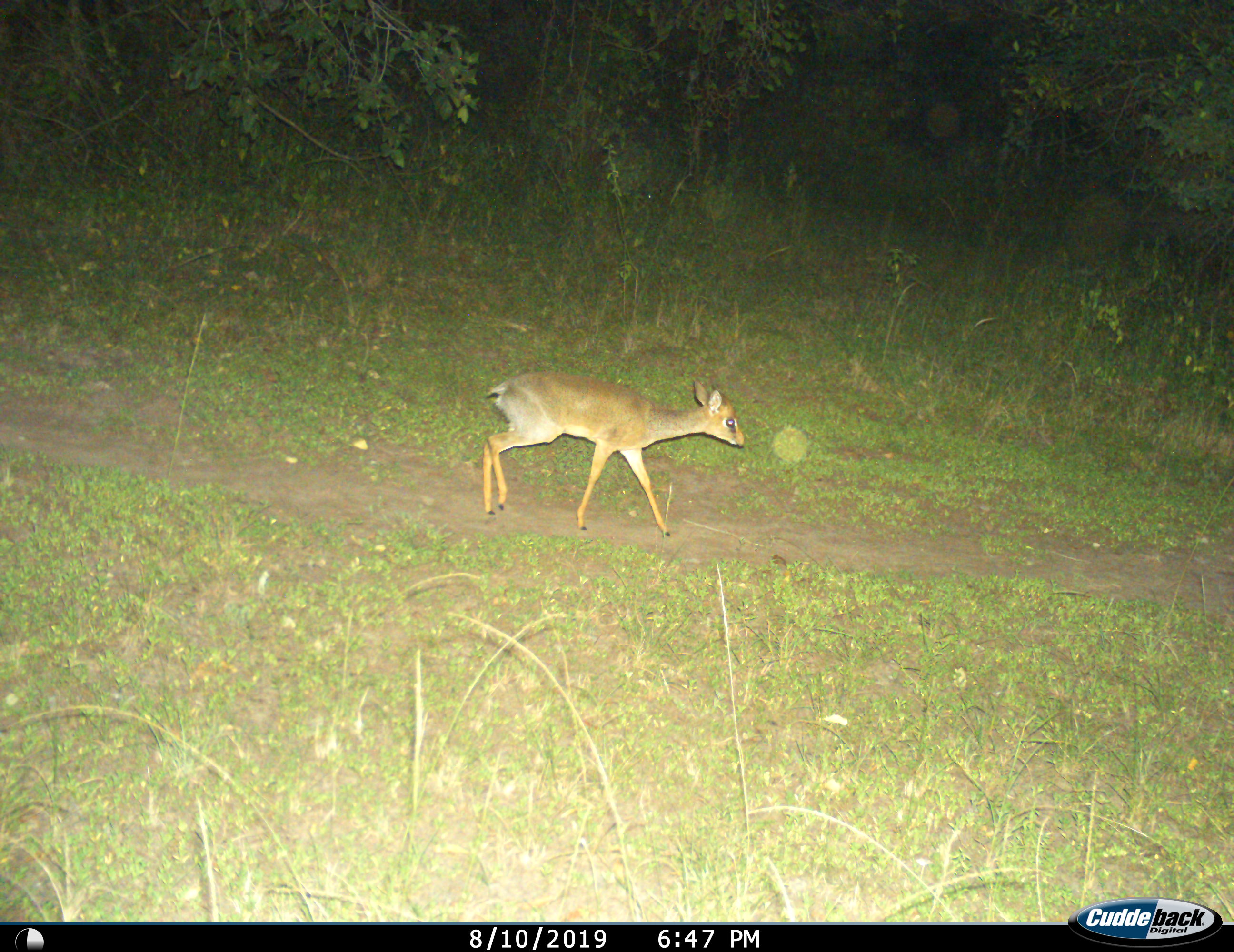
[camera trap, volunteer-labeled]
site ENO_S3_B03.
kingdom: Animalia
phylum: Chordata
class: Mammalia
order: Artiodactyla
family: Bovidae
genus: Madoqua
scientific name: Madoqua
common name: dik-dik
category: dikdik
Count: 1.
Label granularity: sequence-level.